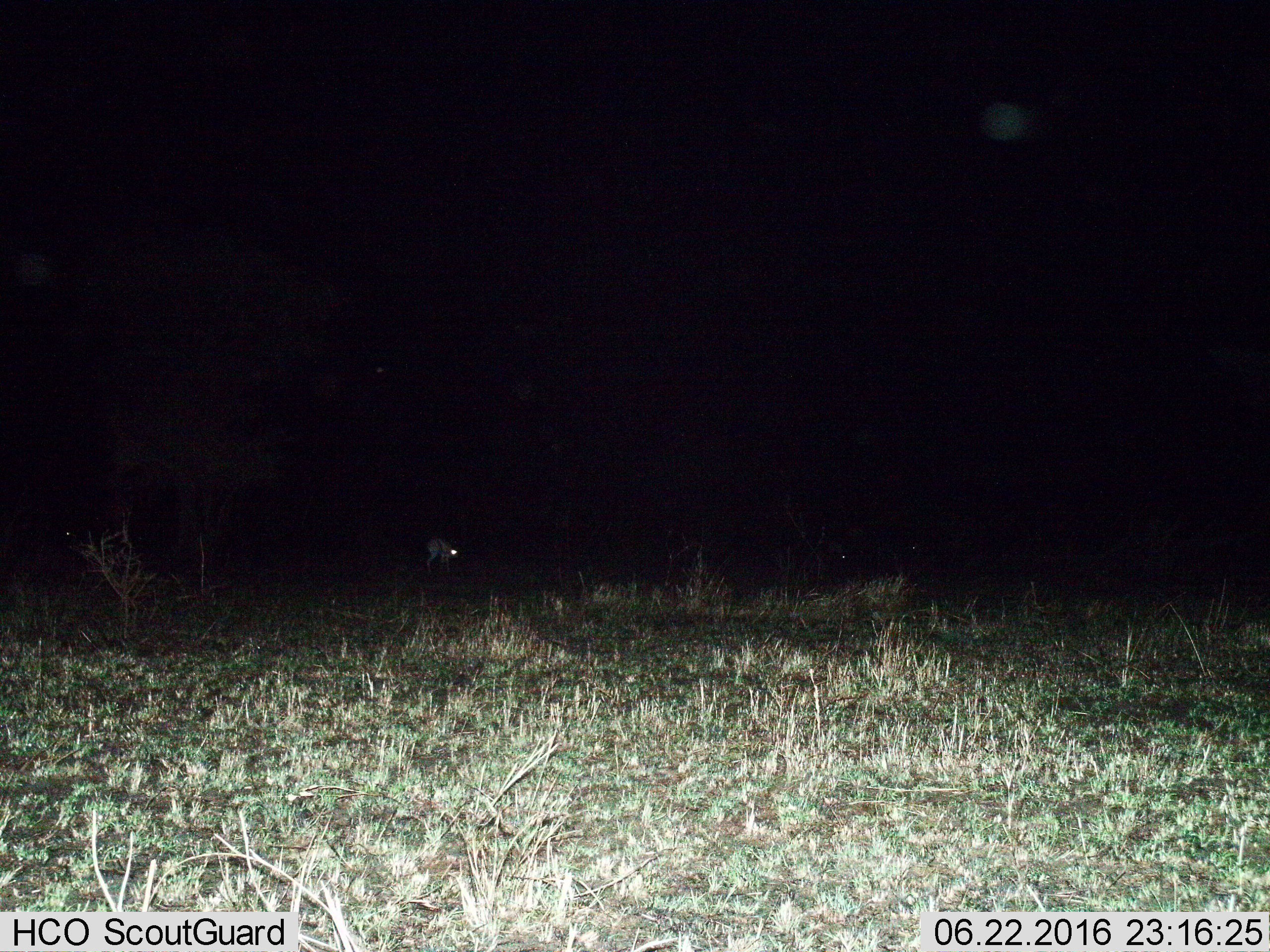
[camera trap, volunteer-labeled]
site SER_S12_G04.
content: unidentified animal